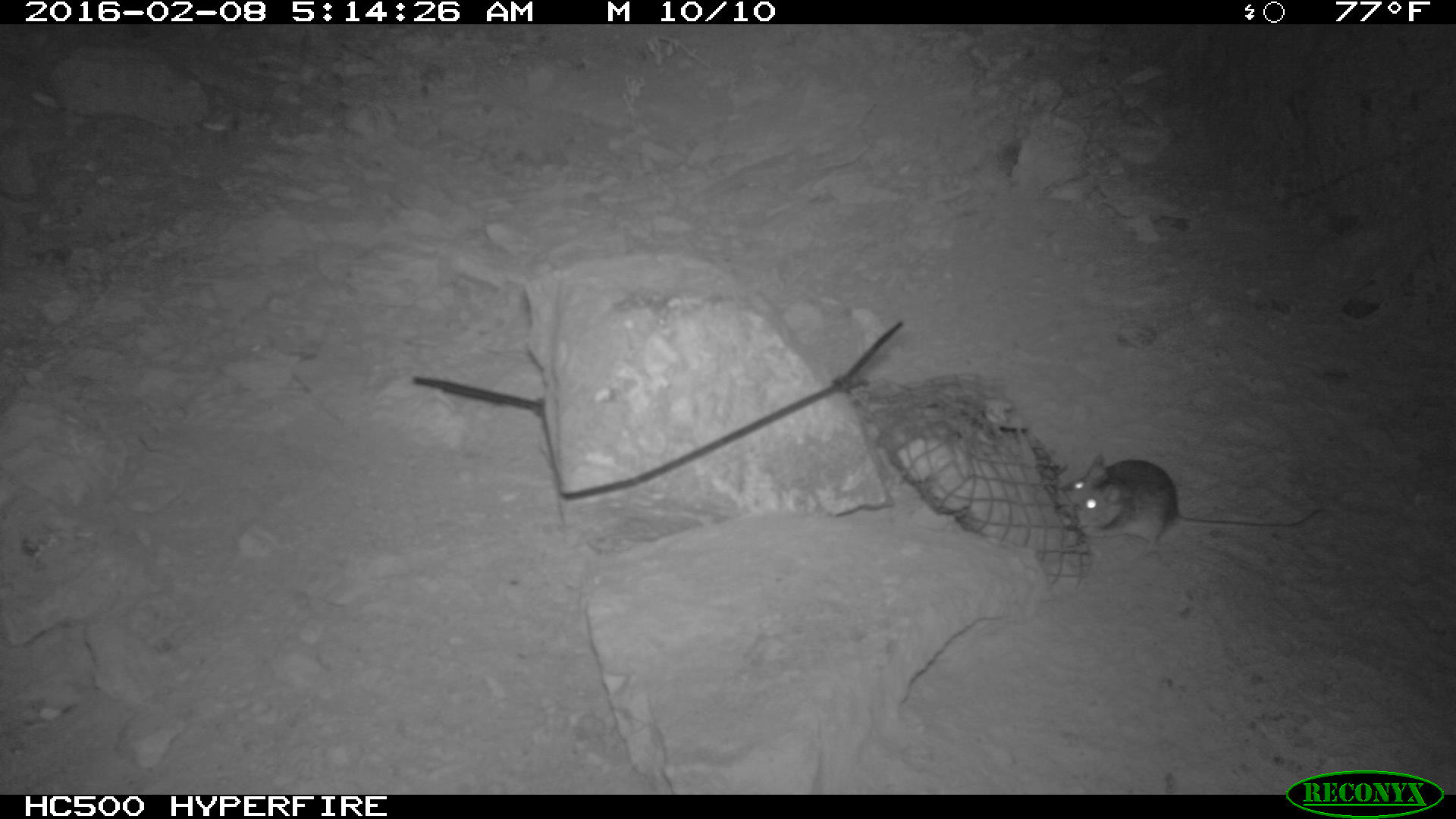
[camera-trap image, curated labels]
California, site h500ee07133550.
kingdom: Animalia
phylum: Chordata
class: Mammalia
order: Rodentia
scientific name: Rodentia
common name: rodent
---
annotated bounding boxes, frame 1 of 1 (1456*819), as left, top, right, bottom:
rodent: 1056, 451, 1318, 549